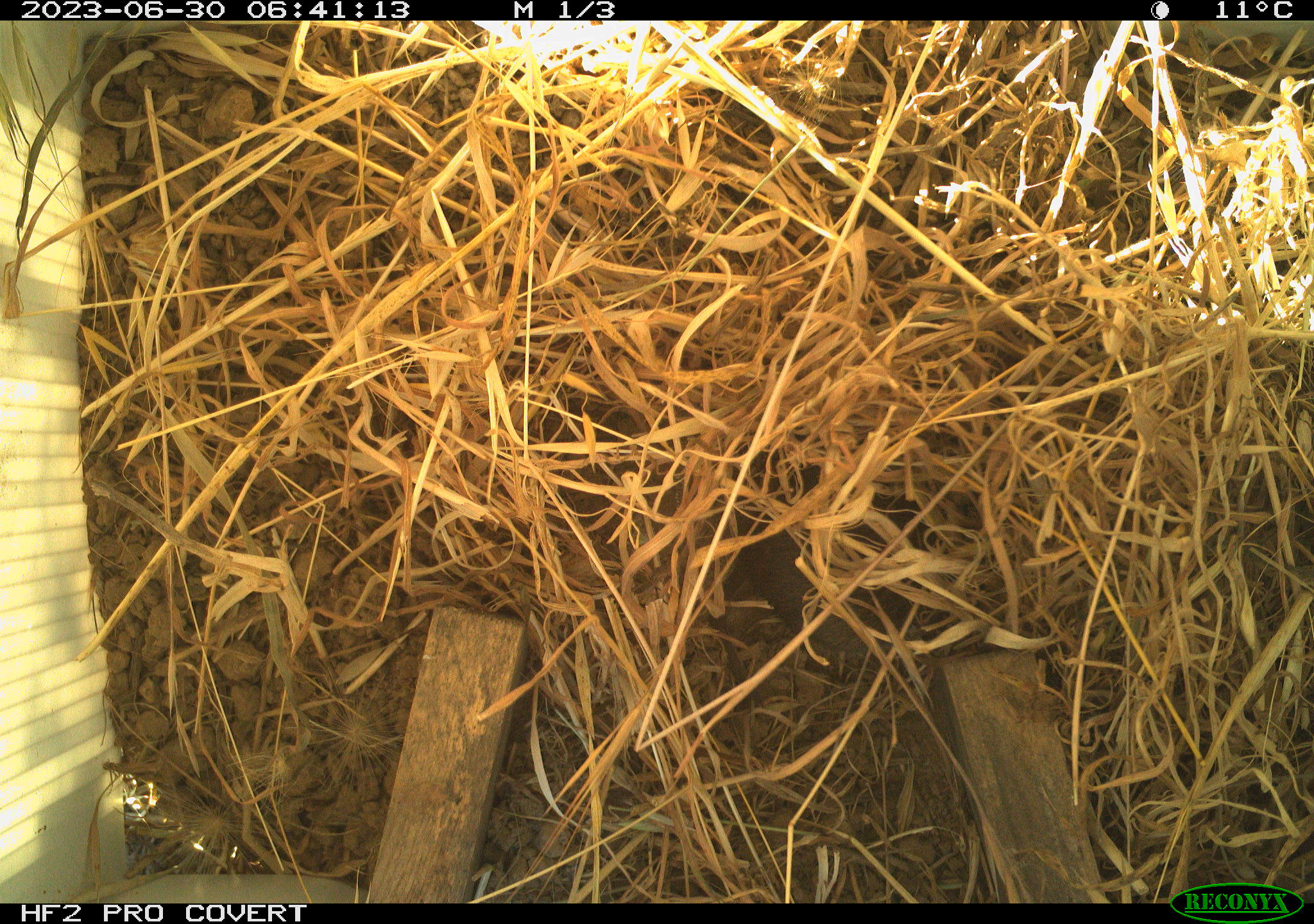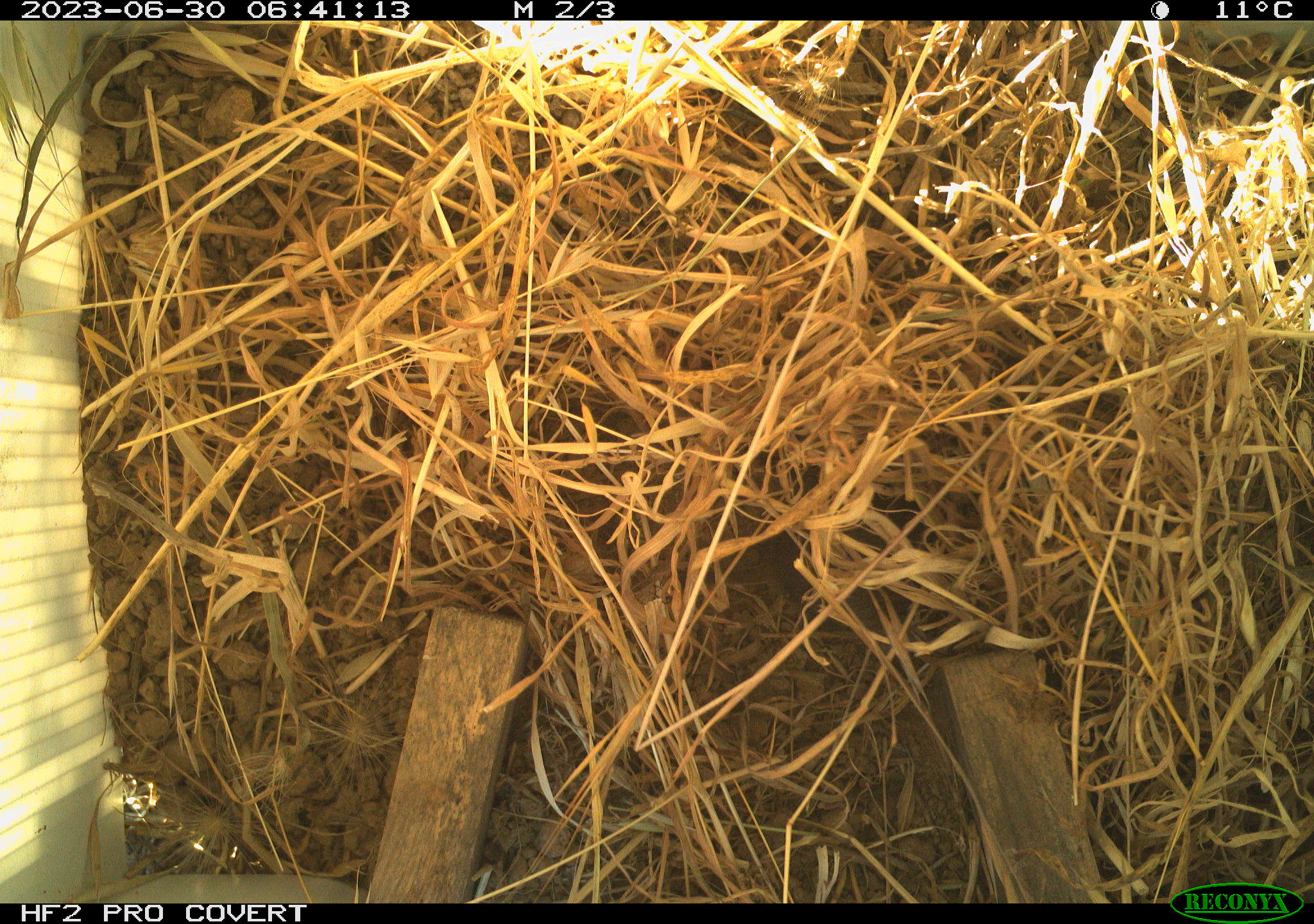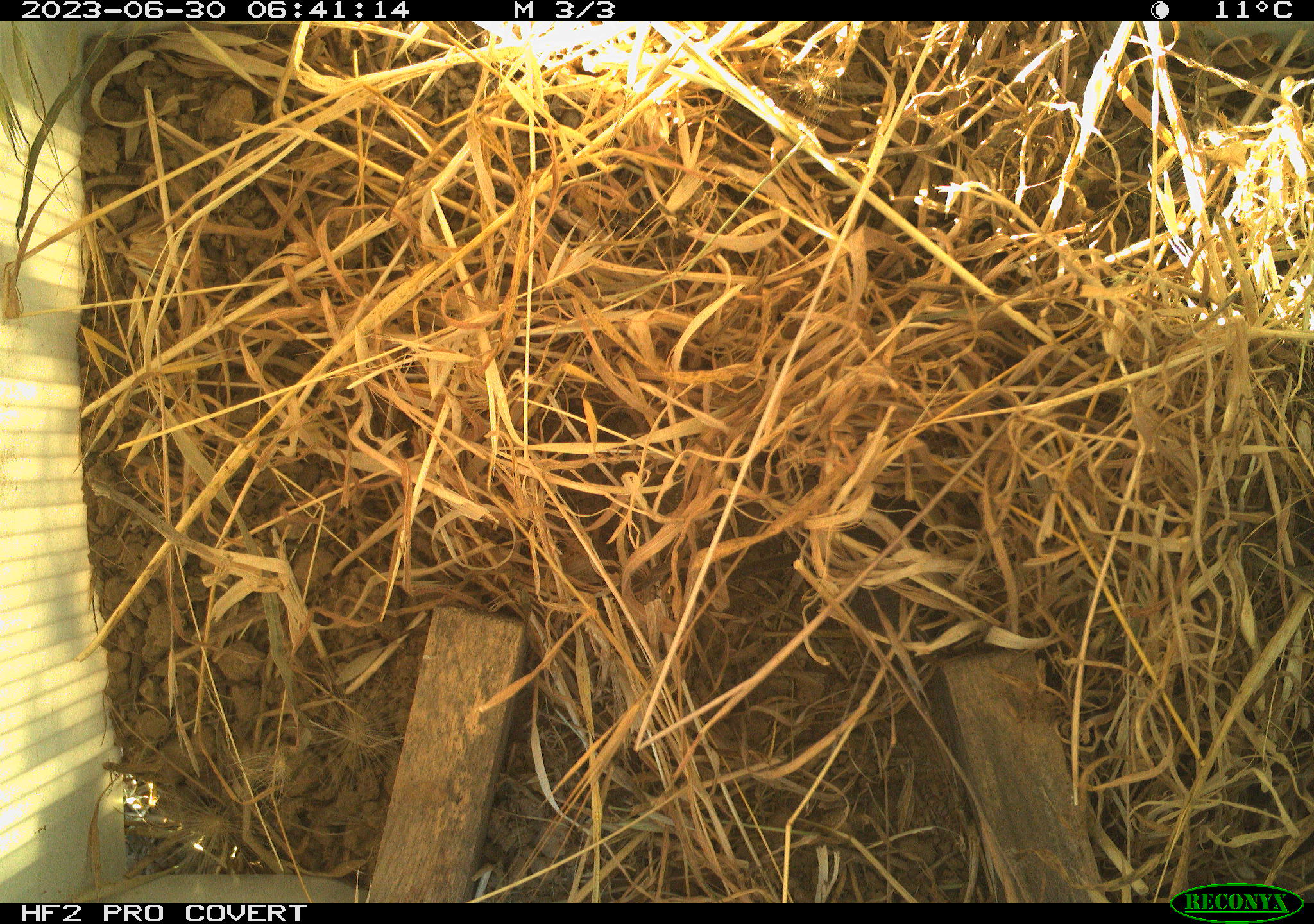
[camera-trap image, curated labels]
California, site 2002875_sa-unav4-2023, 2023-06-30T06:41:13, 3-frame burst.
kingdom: Animalia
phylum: Chordata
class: Mammalia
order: Rodentia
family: Cricetidae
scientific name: Arvicolinae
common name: voles, lemmings, and muskrats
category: arvicolinae subfamily